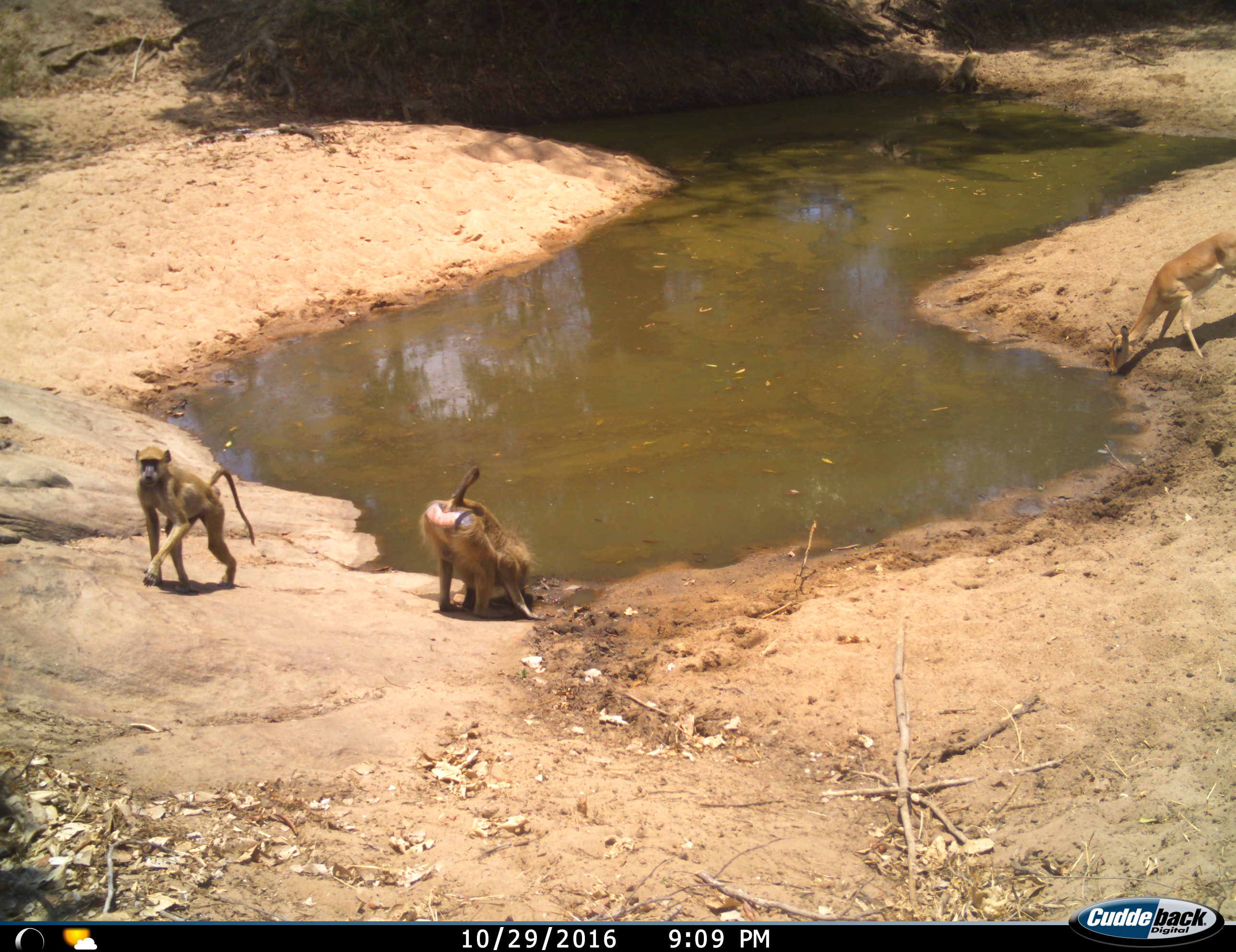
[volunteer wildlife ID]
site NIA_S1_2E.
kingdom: Animalia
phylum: Chordata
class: Mammalia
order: Primates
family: Cercopithecidae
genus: Papio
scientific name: Papio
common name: baboon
Baboon (Papio), count 2. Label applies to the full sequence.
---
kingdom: Animalia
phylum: Chordata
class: Mammalia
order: Artiodactyla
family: Bovidae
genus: Aepyceros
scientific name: Aepyceros melampus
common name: impala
Impala (Aepyceros melampus), count 1. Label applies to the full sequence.